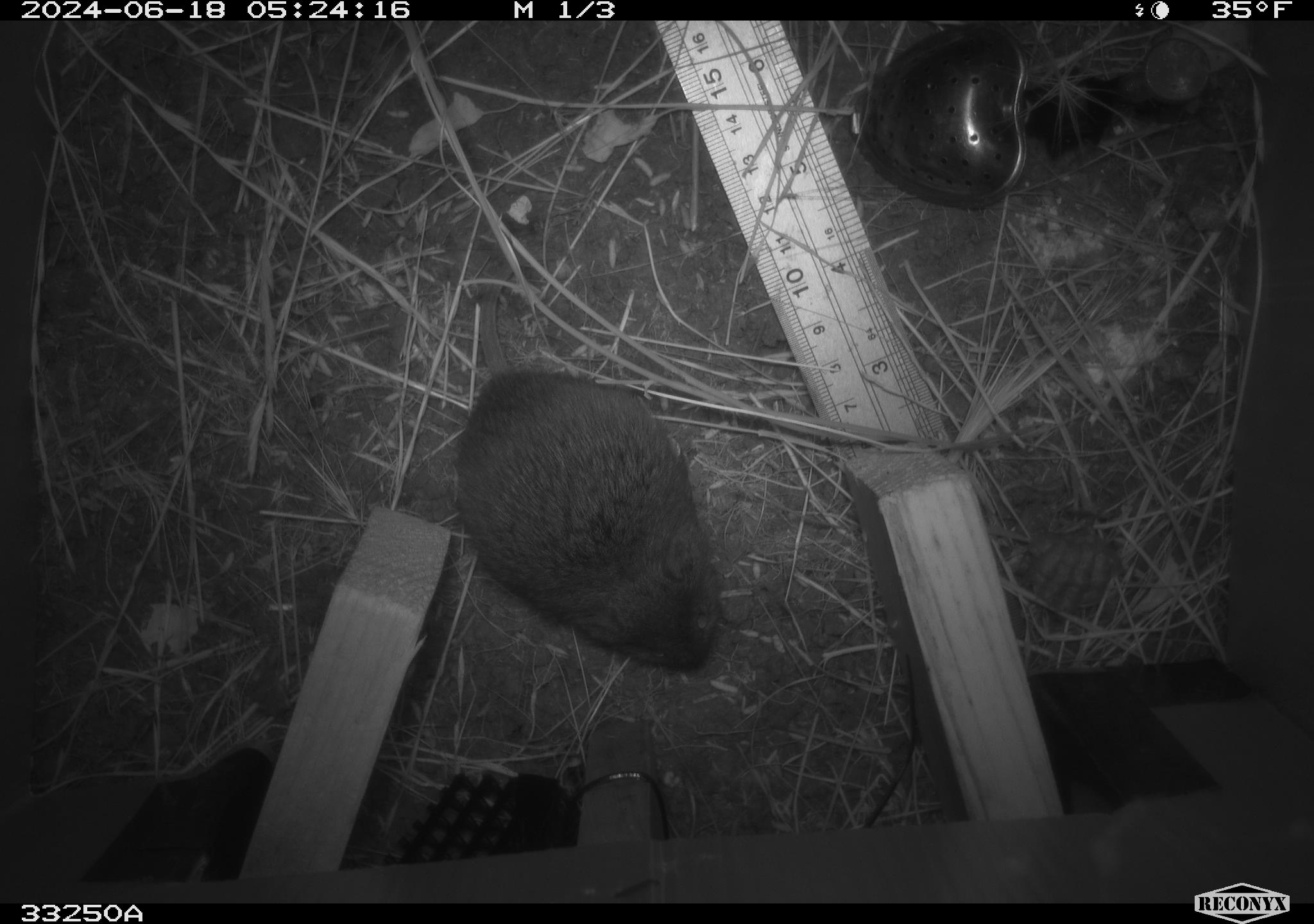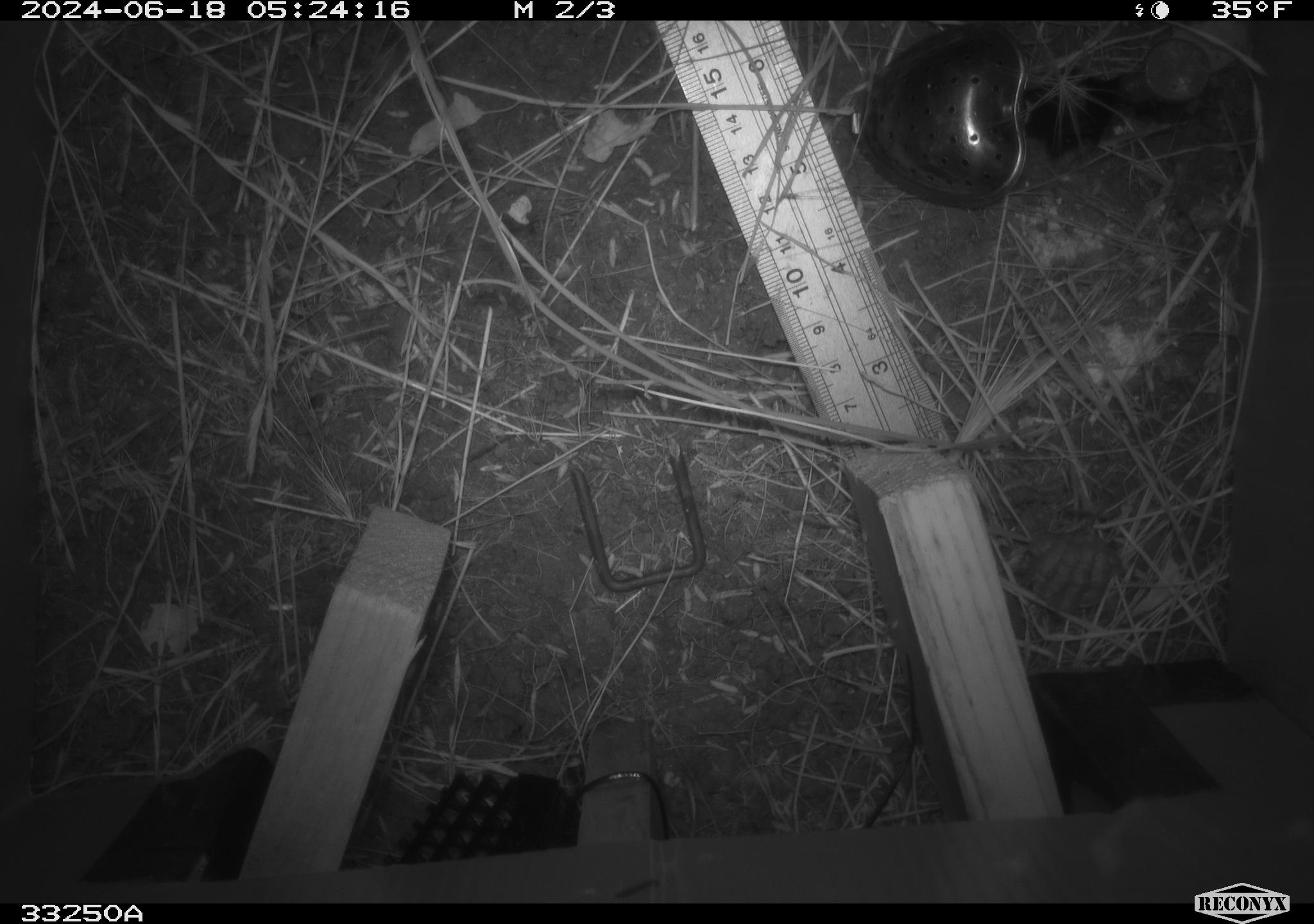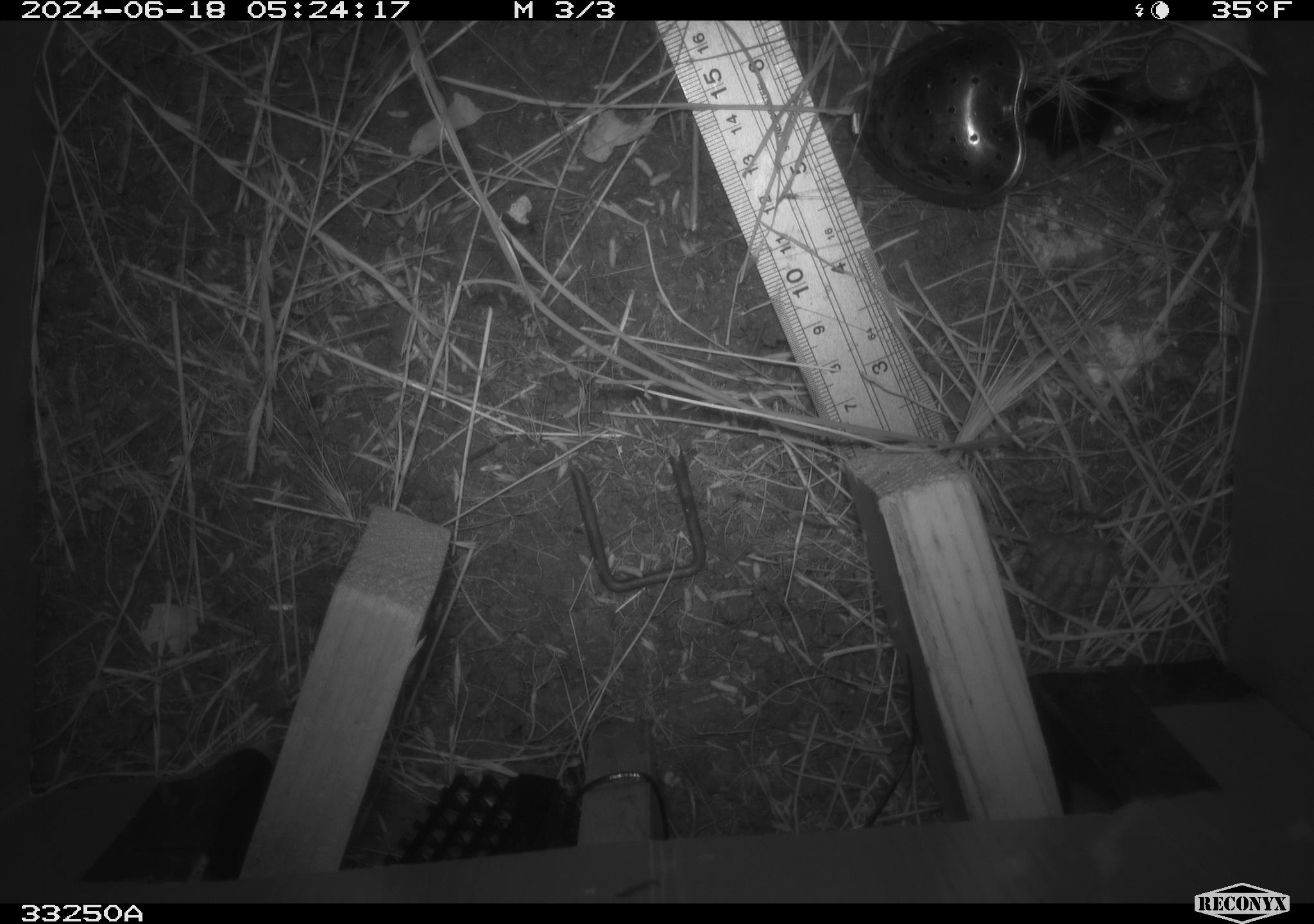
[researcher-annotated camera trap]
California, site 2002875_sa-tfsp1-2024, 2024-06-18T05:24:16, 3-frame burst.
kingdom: Animalia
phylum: Chordata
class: Mammalia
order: Rodentia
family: Cricetidae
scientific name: Arvicolinae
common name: voles, lemmings, and muskrats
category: arvicolinae subfamily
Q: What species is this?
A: Arvicolinae subfamily (voles, lemmings, and muskrats) (Arvicolinae).